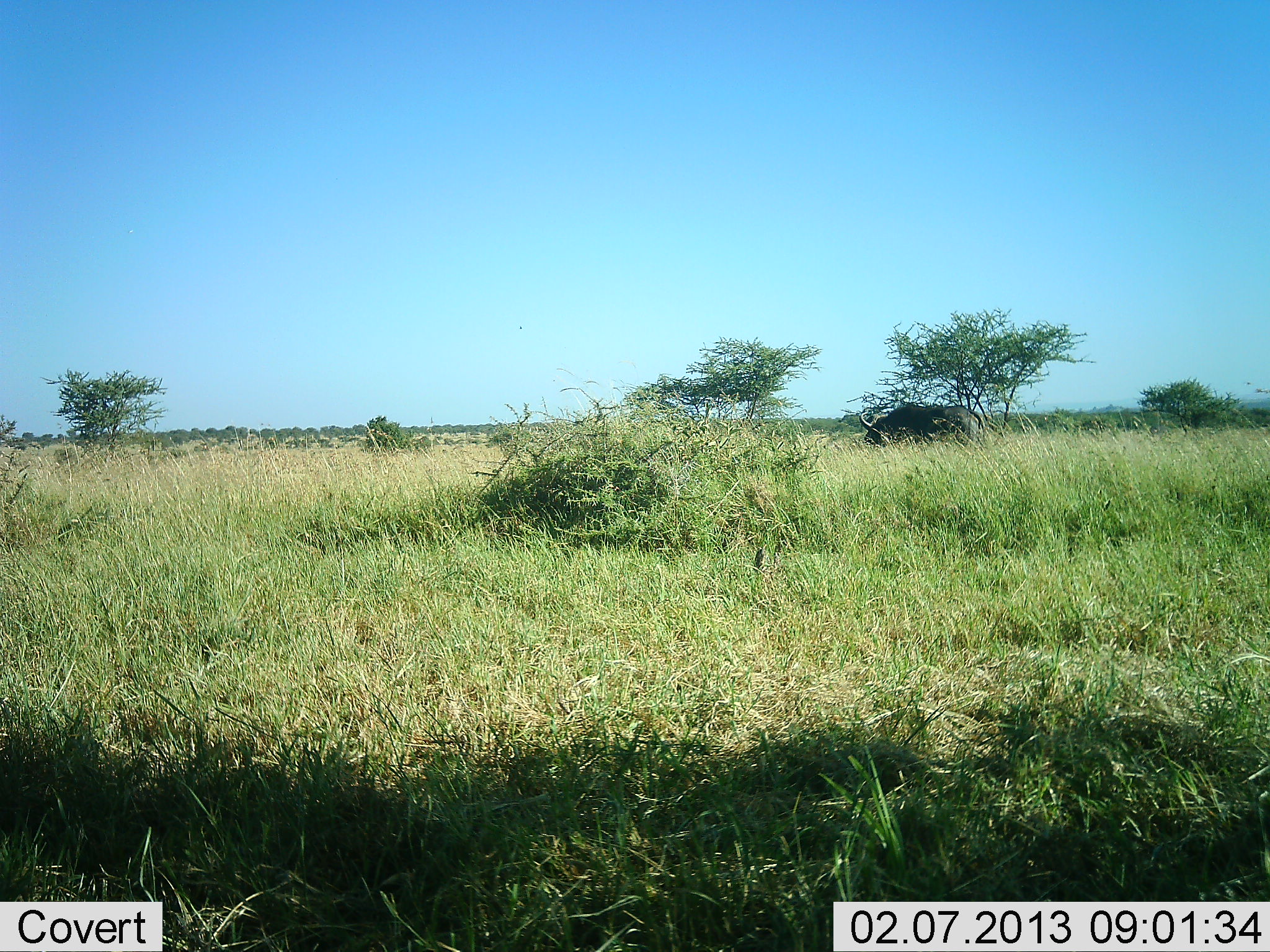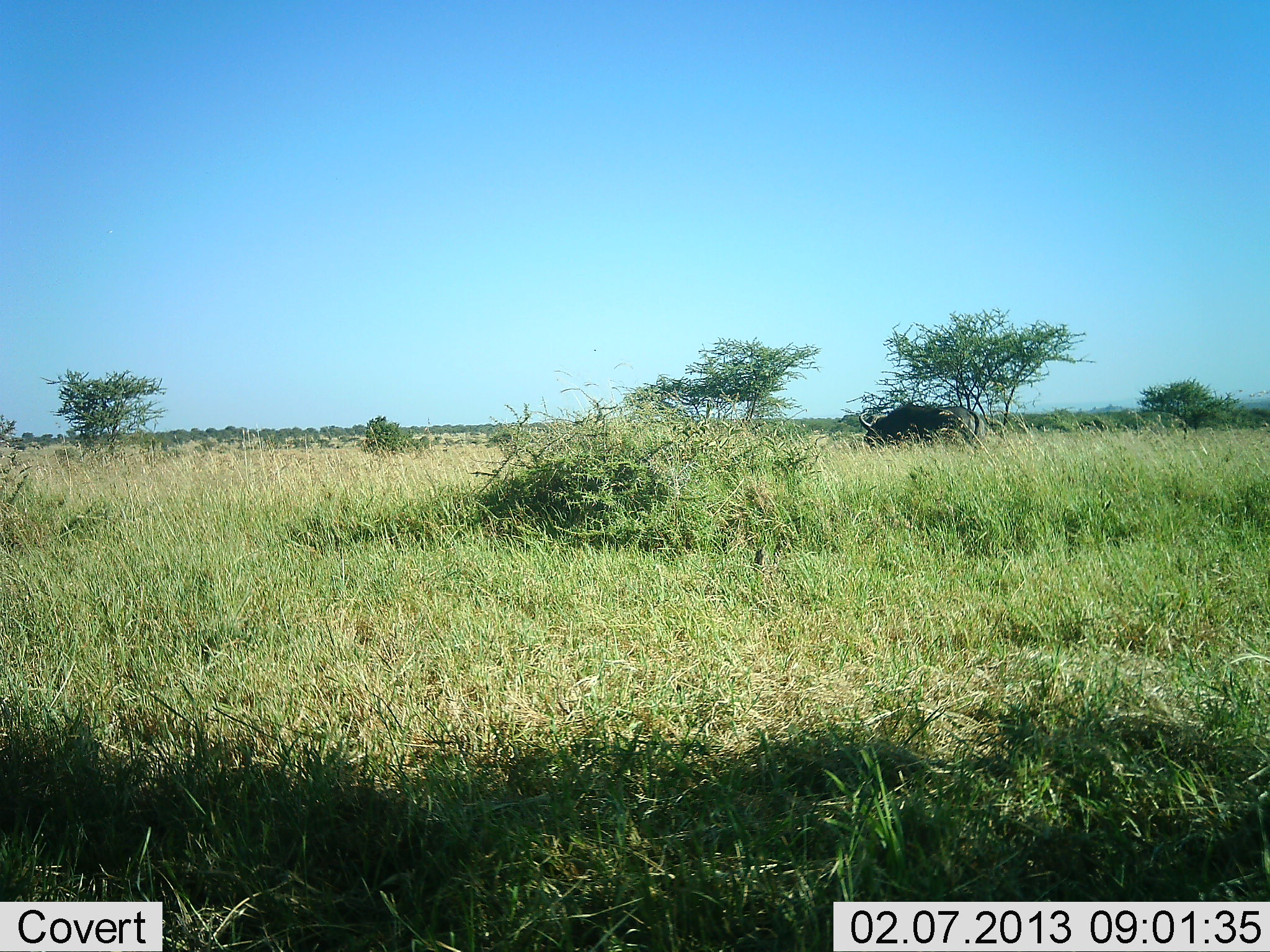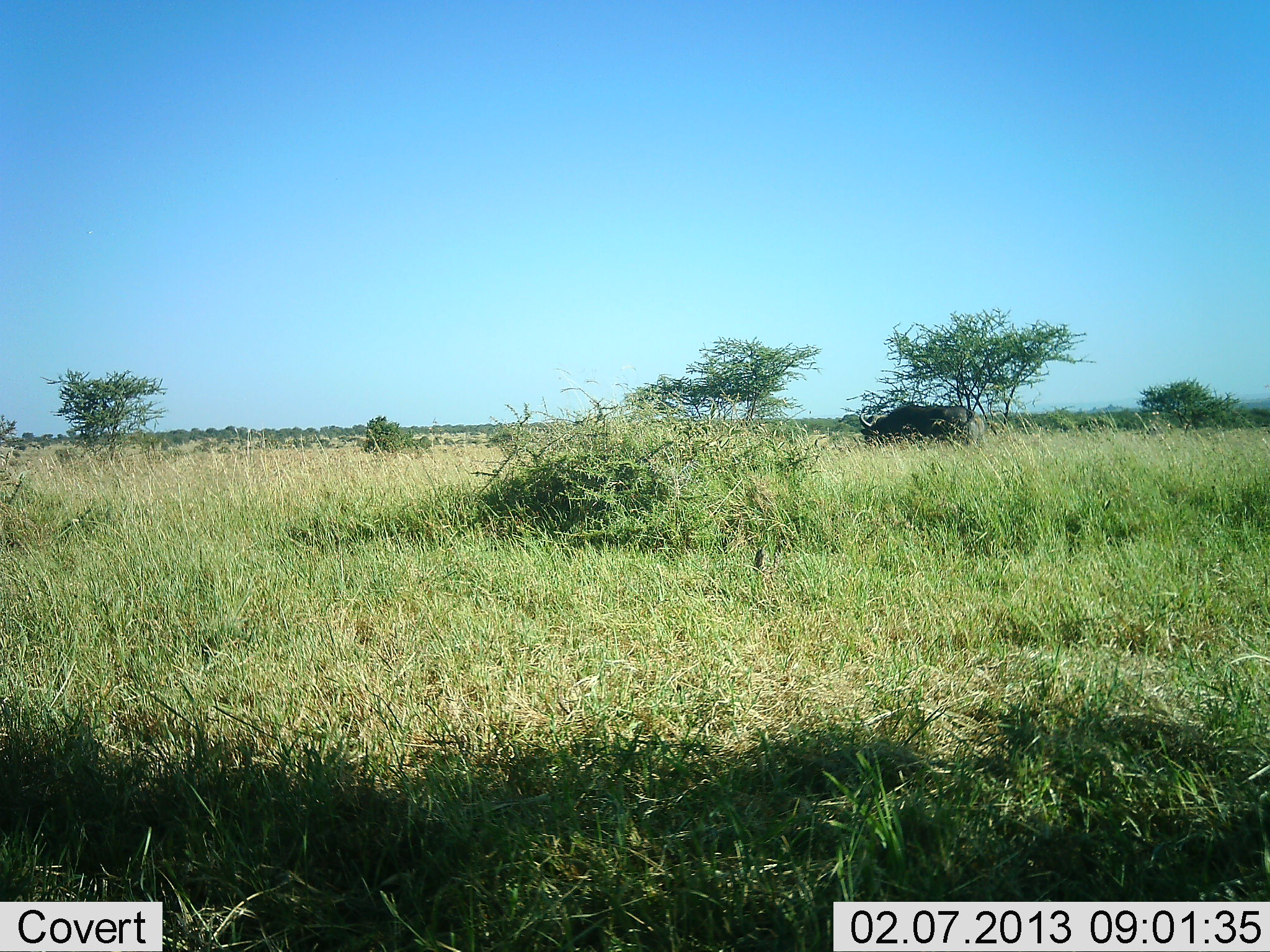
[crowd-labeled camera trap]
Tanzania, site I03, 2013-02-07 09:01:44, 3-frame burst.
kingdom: Animalia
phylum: Chordata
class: Mammalia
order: Artiodactyla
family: Bovidae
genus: Syncerus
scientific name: Syncerus caffer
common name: cape buffalo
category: buffalo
Buffalo (cape buffalo) (Syncerus caffer), count 1. Behavior (volunteer vote fractions): standing 43%, resting 0%, moving 0%, interacting 0%. Young present (vote fraction): 0%. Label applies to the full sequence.